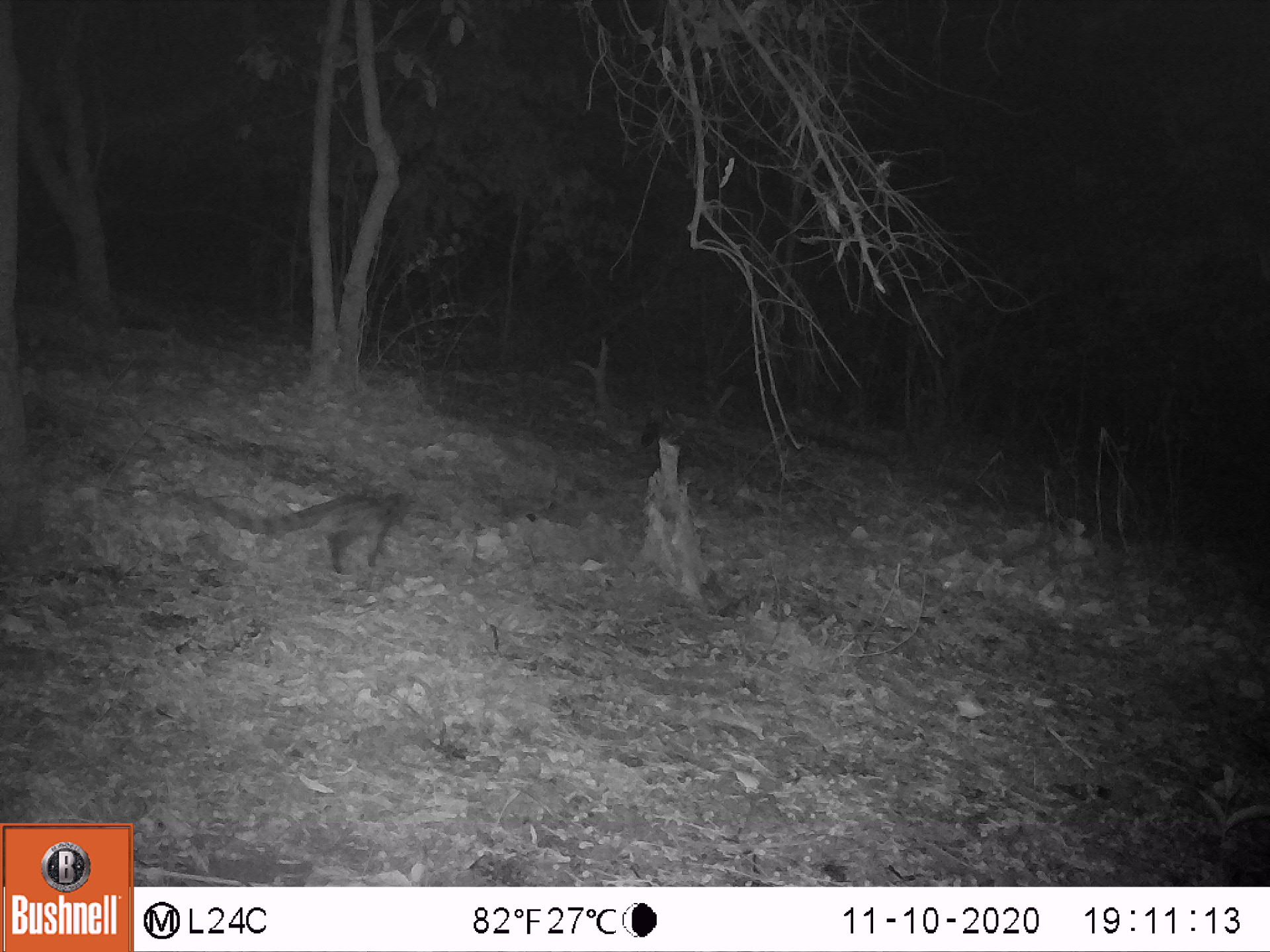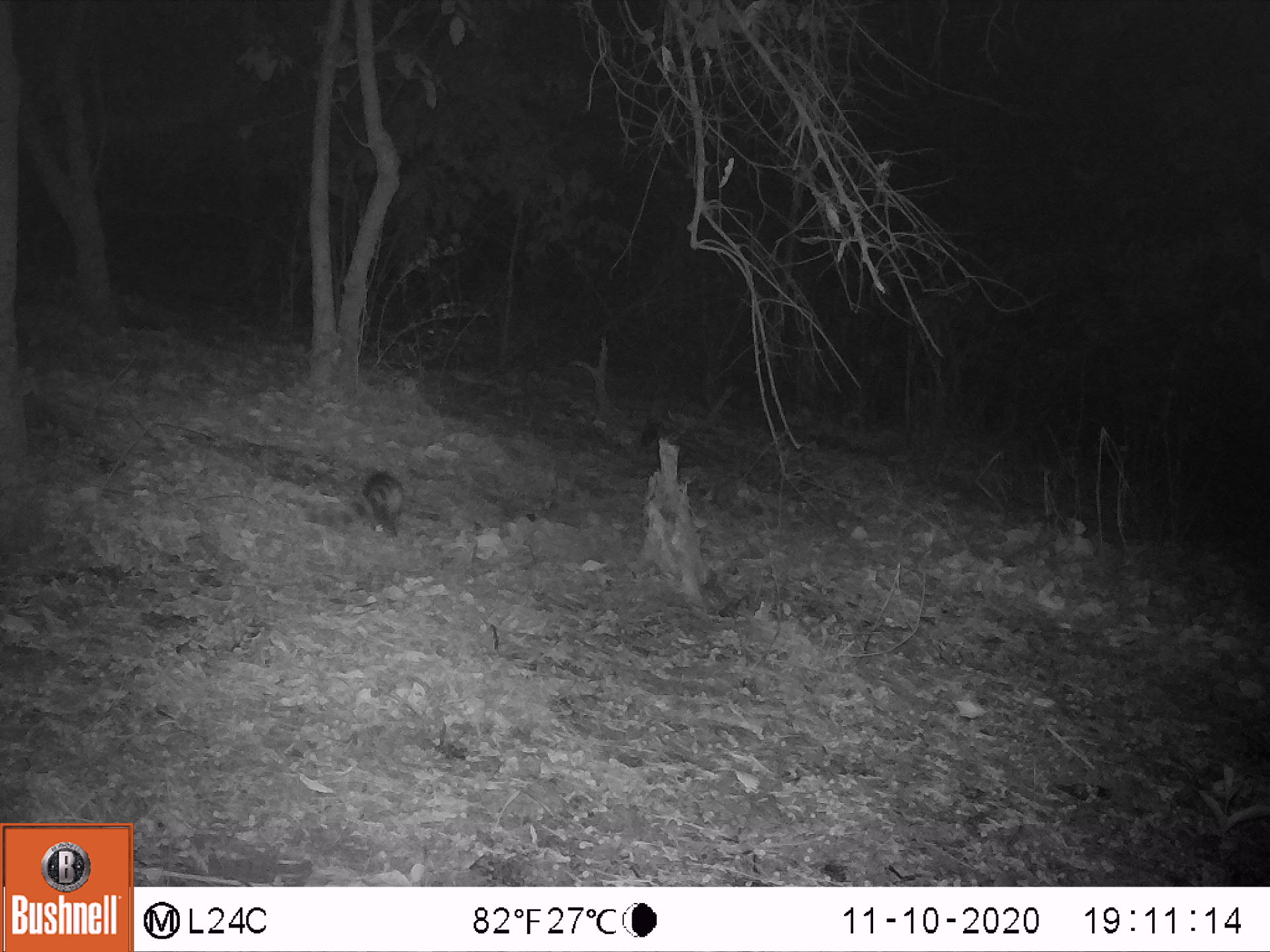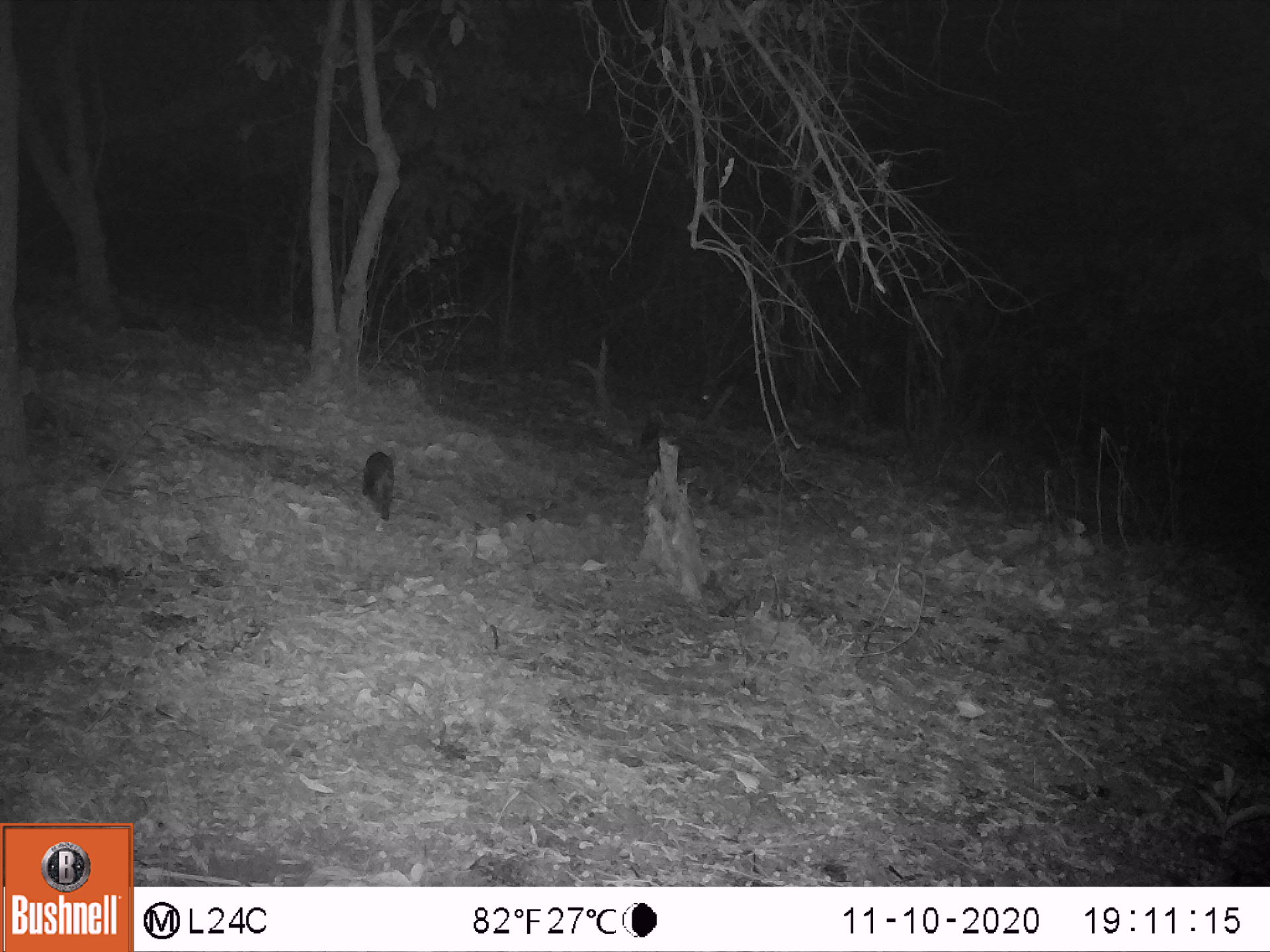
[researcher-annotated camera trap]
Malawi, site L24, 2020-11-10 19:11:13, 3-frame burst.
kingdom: Animalia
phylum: Chordata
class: Mammalia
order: Carnivora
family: Viverridae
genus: Genetta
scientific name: Genetta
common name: genet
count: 1